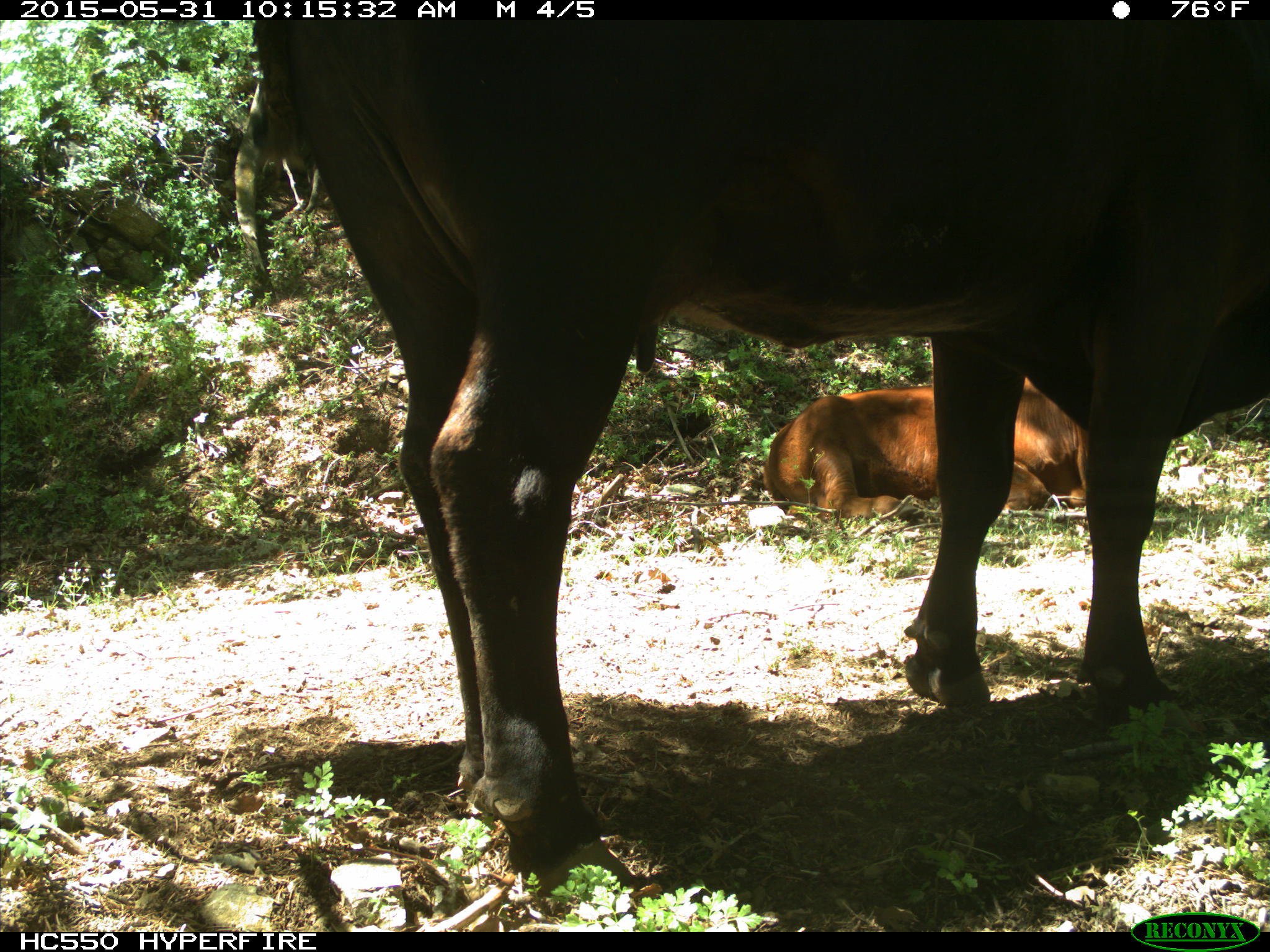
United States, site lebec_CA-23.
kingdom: Animalia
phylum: Chordata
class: Mammalia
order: Artiodactyla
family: Bovidae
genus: Bos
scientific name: Bos taurus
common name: domestic cow